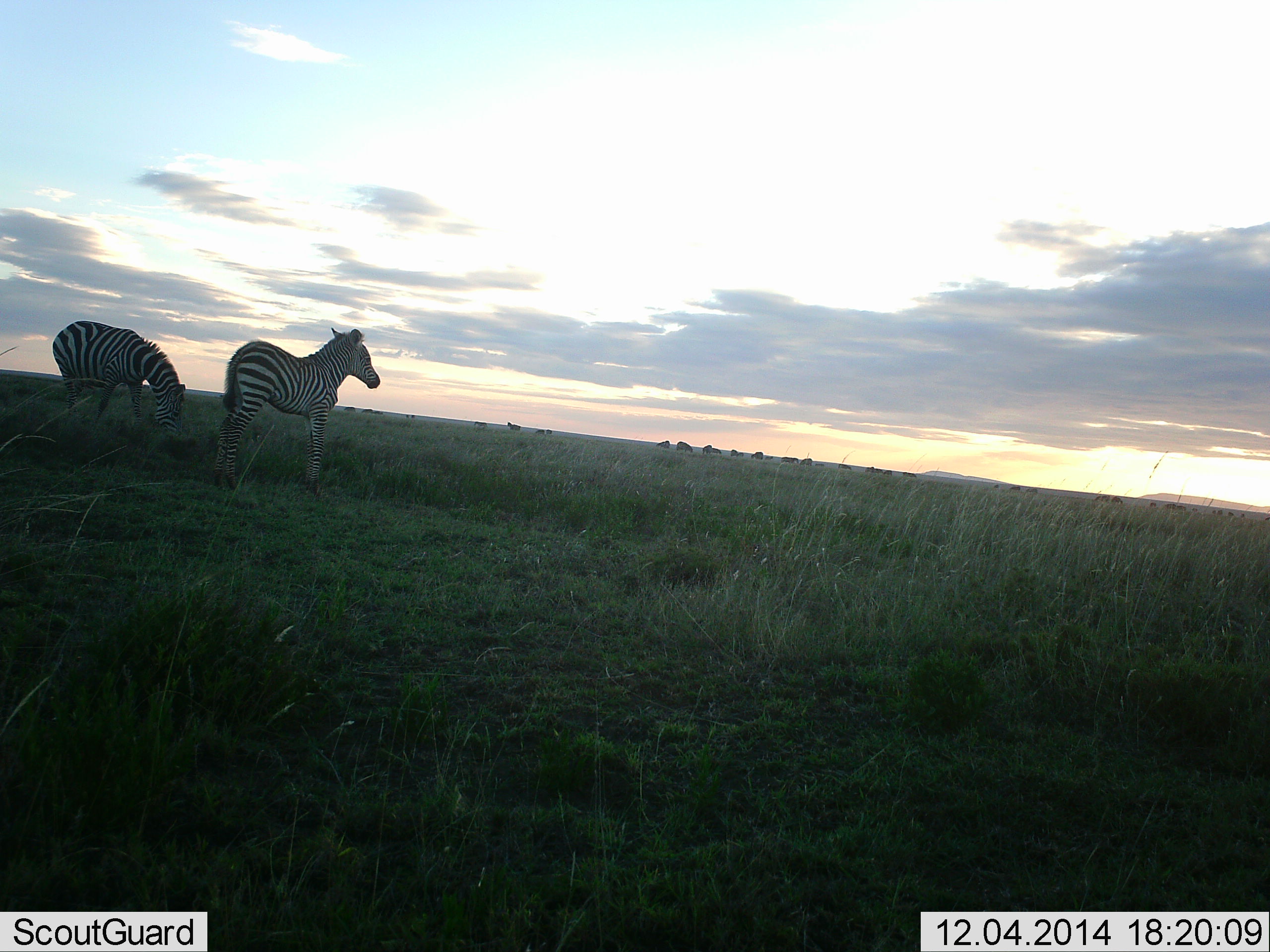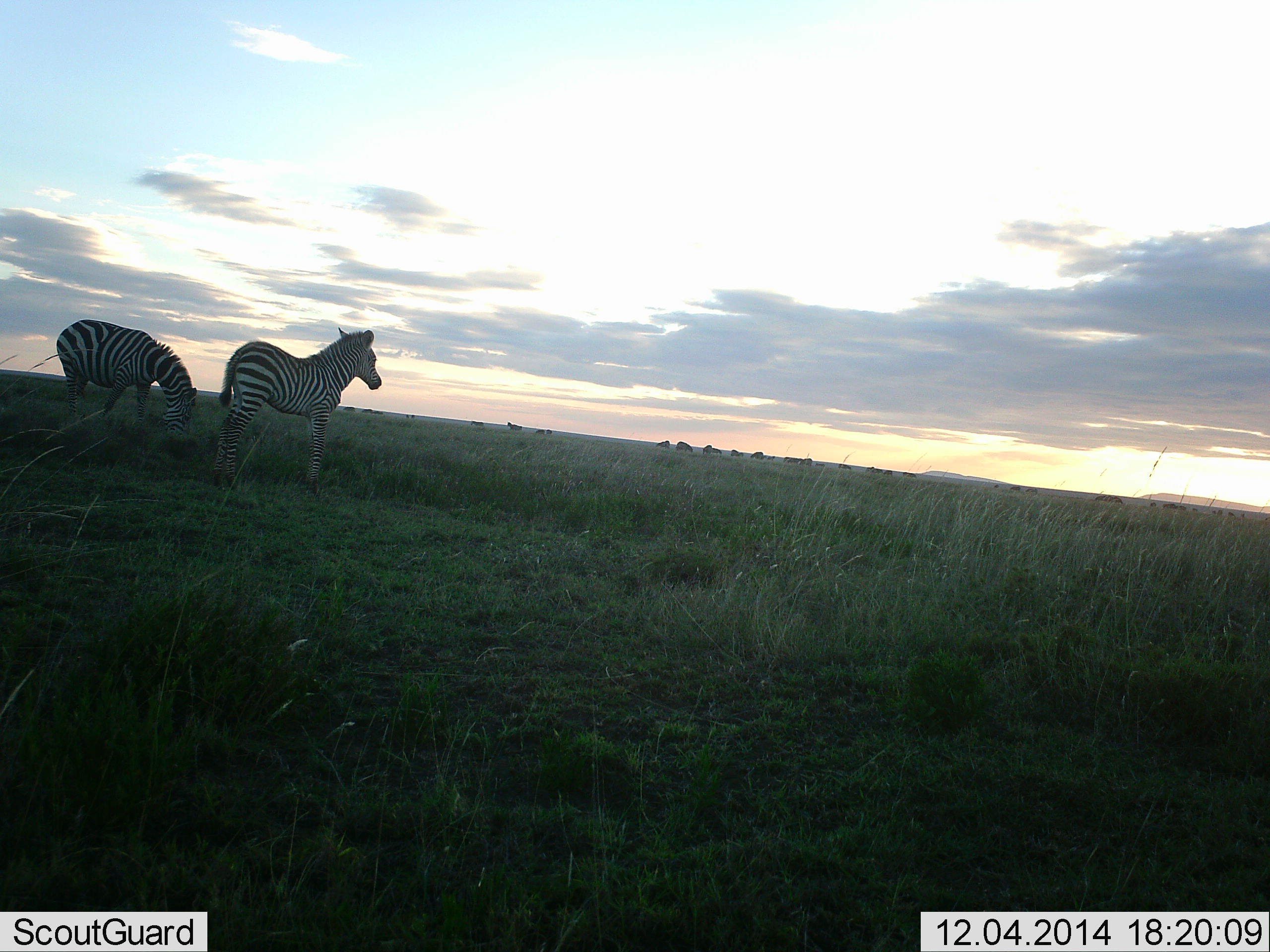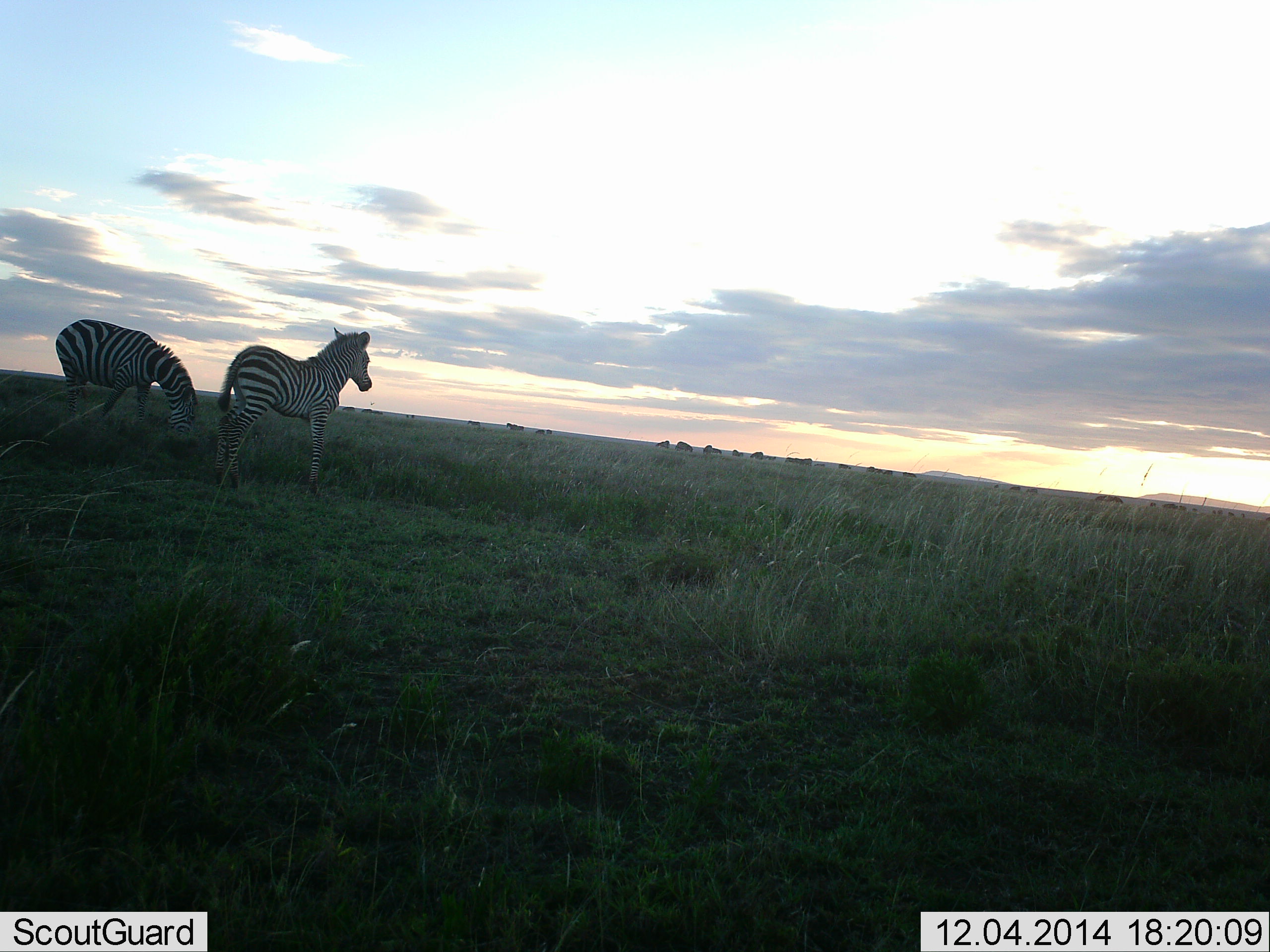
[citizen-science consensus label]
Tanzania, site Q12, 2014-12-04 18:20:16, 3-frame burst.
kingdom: Animalia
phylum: Chordata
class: Mammalia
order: Perissodactyla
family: Equidae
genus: Equus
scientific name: Equus quagga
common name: plains zebra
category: zebra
Zebra (plains zebra) (Equus quagga), count 2. Behavior (volunteer vote fractions): standing 100%, resting 0%, moving 10%, interacting 0%. Young present (vote fraction): 10%. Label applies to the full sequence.